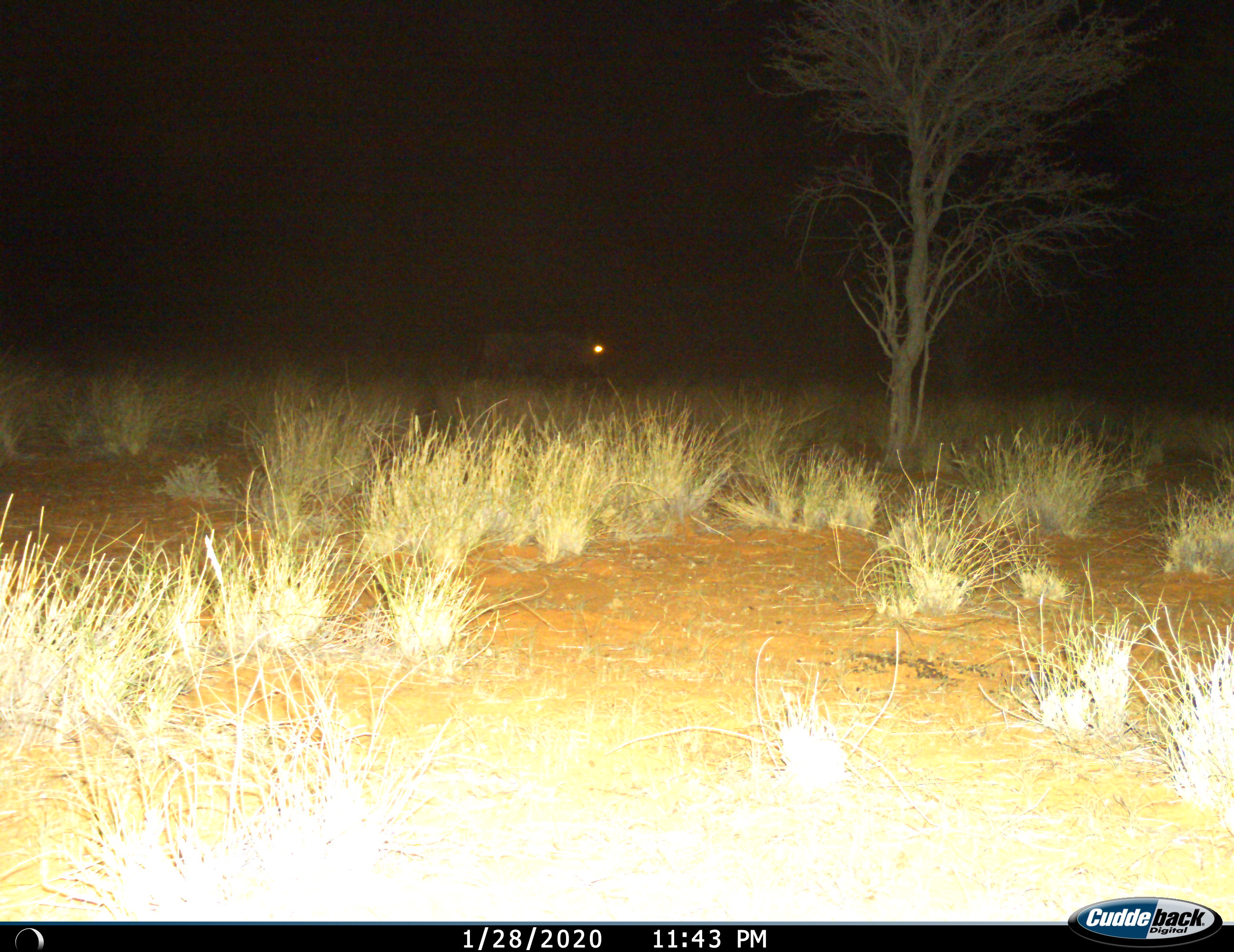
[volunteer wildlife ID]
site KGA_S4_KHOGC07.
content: unidentified animal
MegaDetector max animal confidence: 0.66